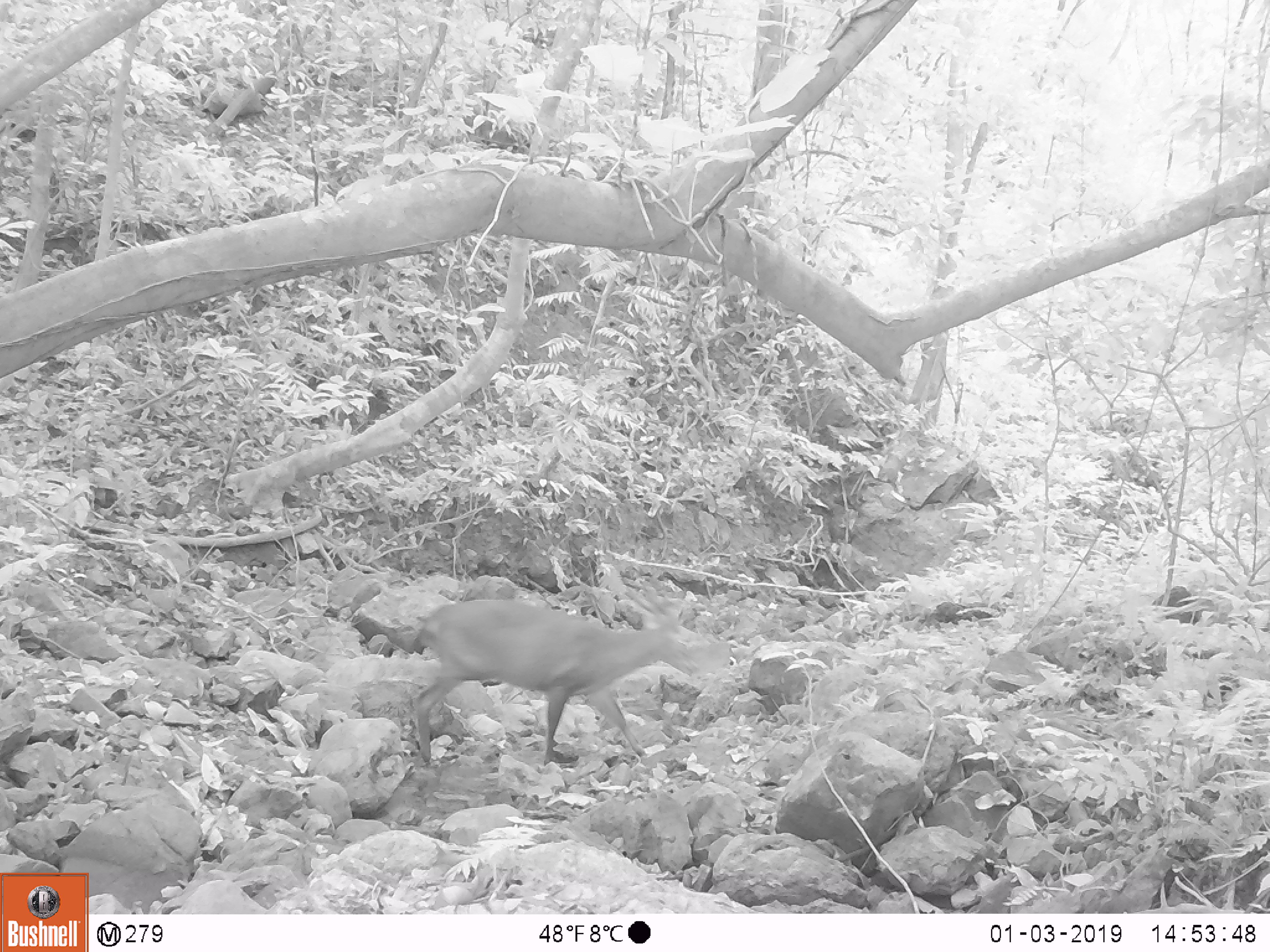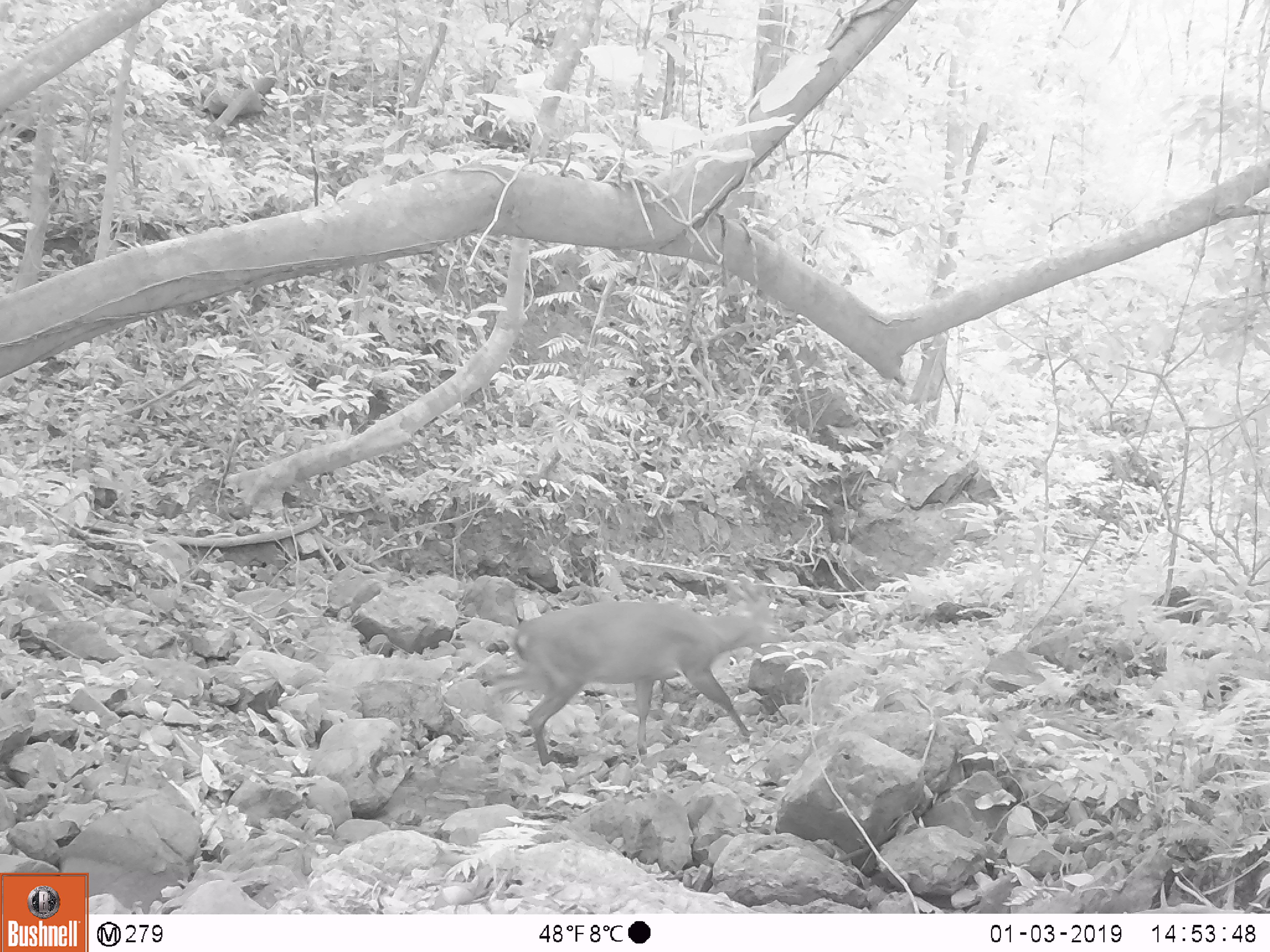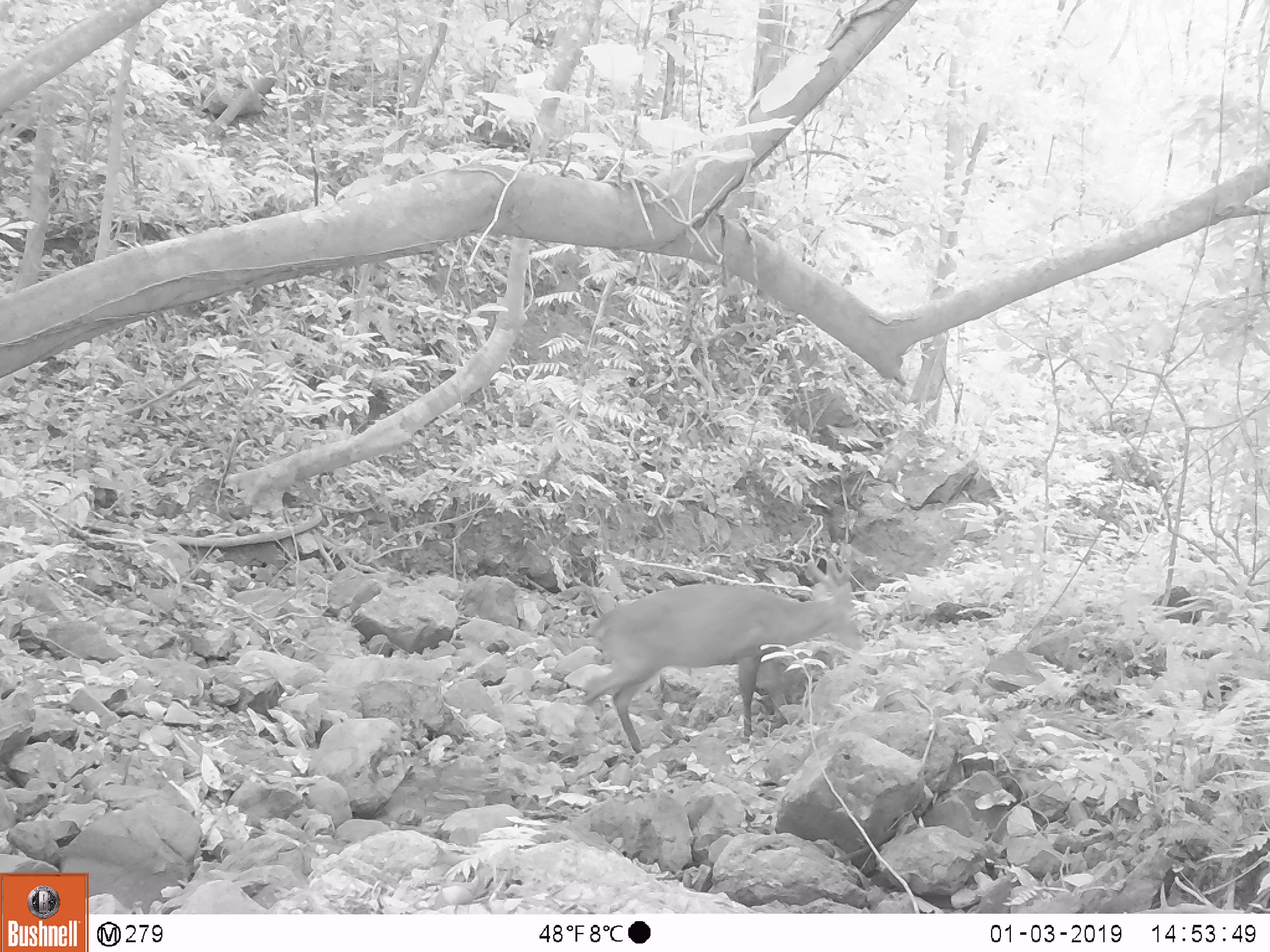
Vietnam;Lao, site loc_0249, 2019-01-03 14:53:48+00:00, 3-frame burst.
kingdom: Animalia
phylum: Chordata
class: Mammalia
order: Artiodactyla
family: Cervidae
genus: Muntiacus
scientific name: Muntiacus vuquangensis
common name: large-antlered muntjac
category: large antlered muntjac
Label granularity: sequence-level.